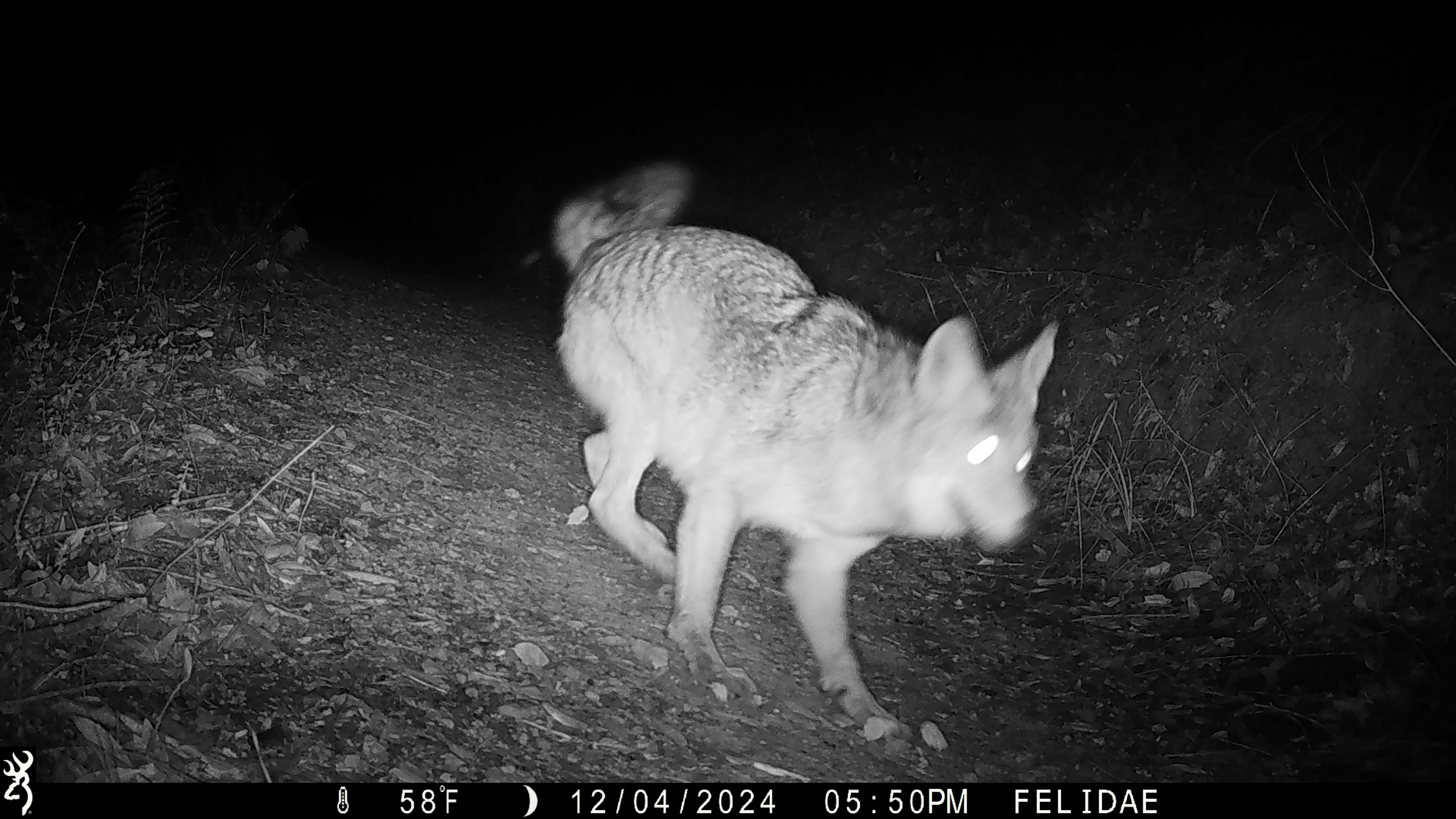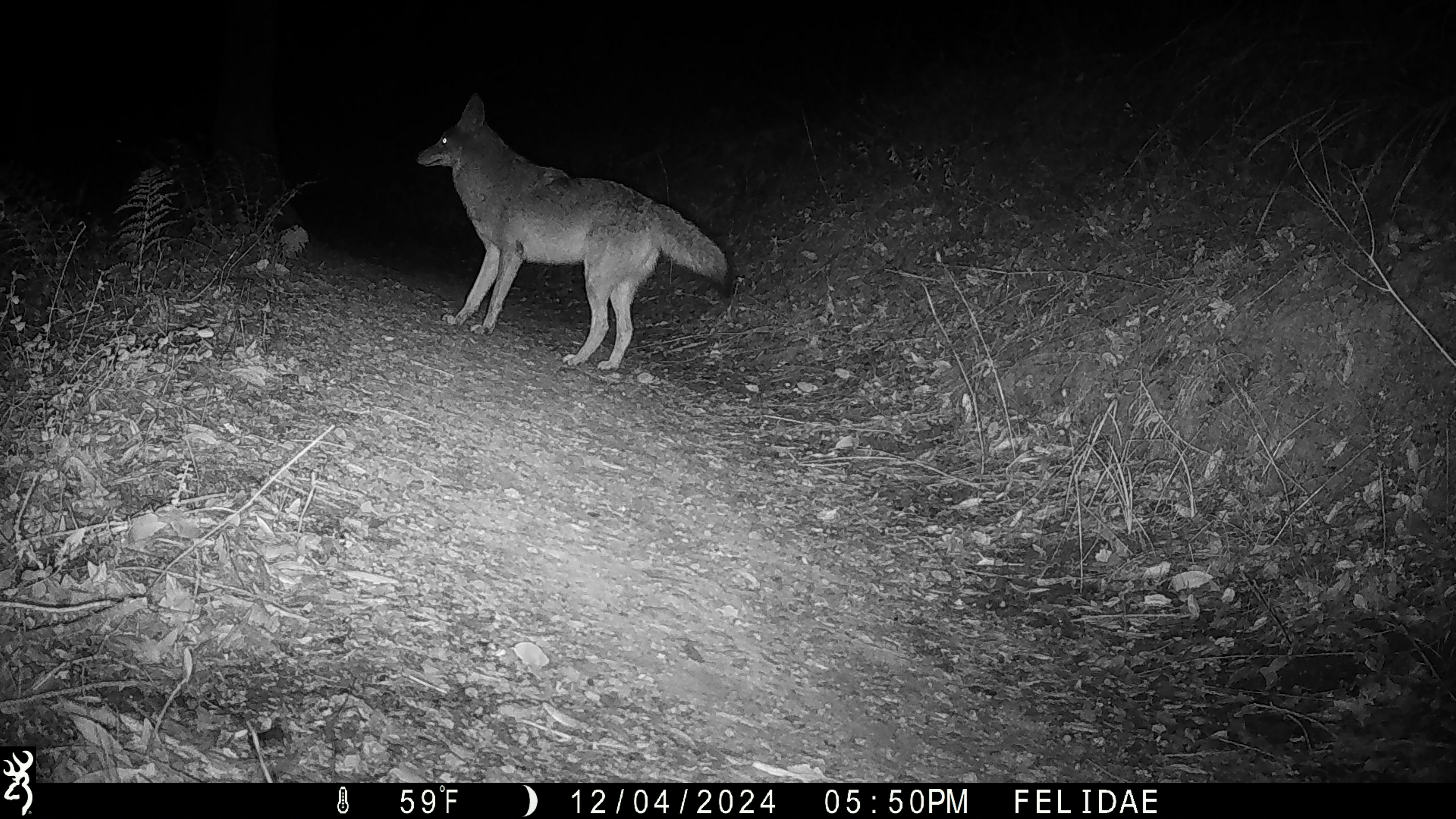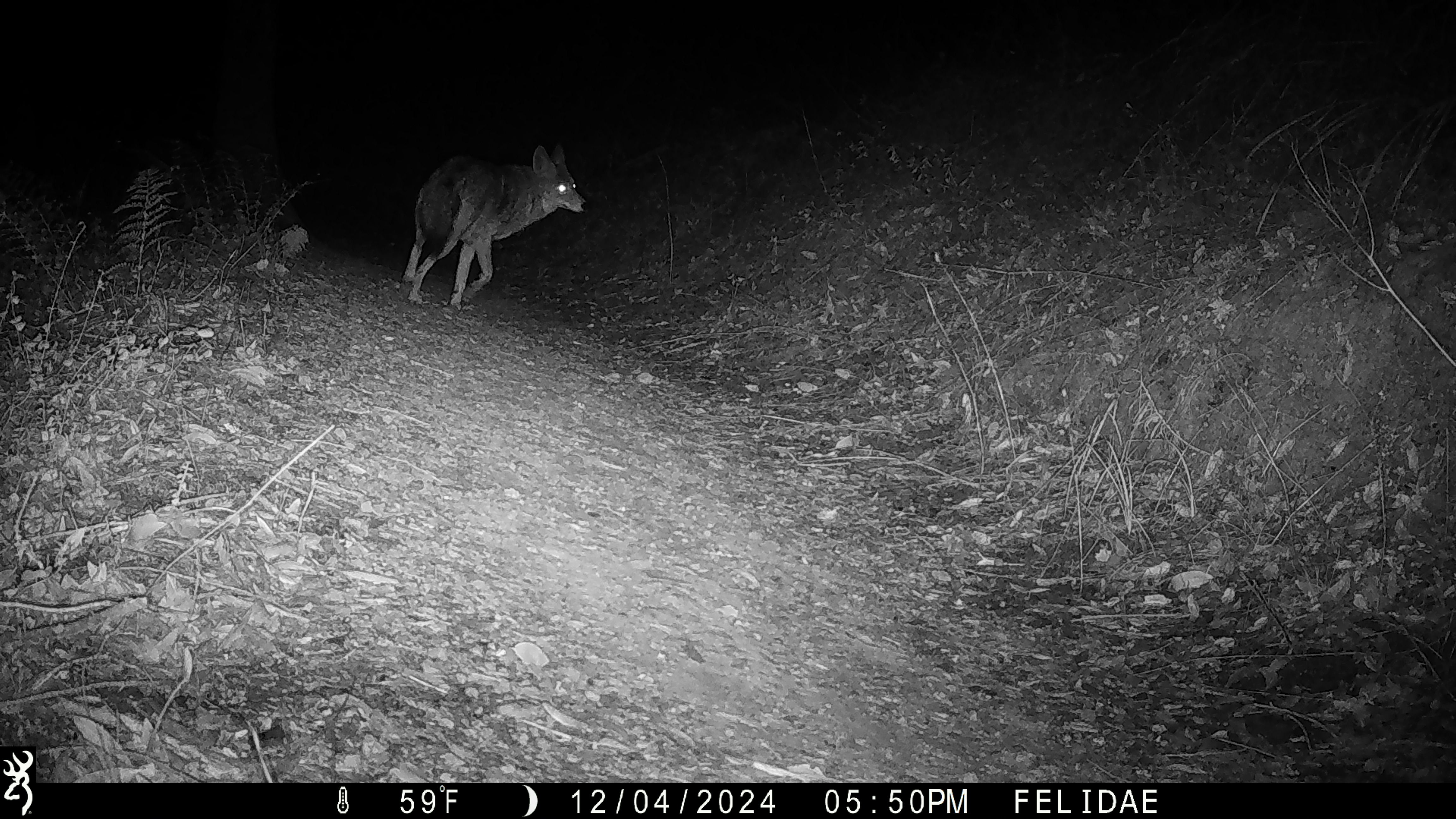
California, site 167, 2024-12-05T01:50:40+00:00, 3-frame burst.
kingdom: Animalia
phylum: Chordata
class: Mammalia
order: Carnivora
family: Canidae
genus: Canis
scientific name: Canis latrans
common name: coyote